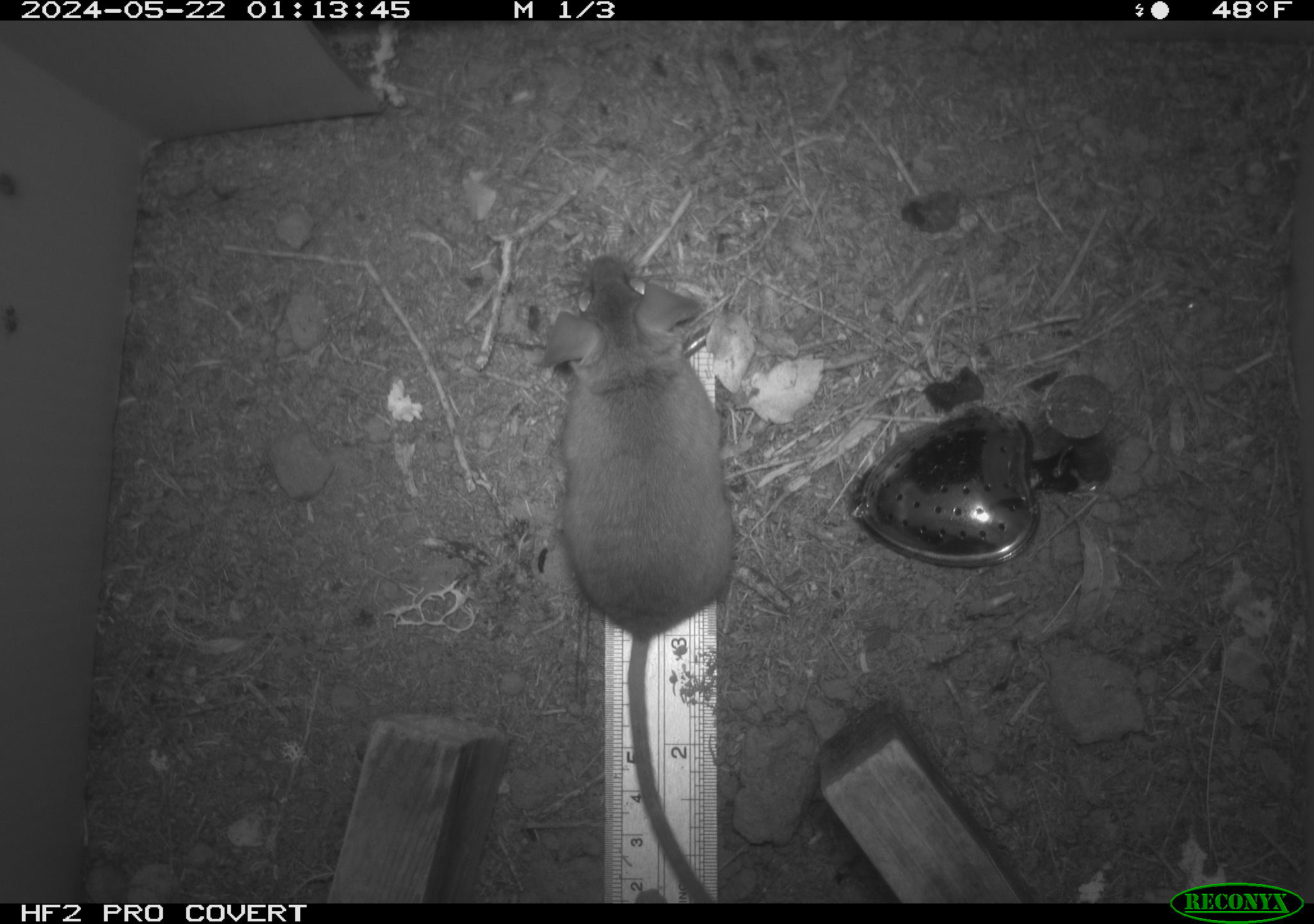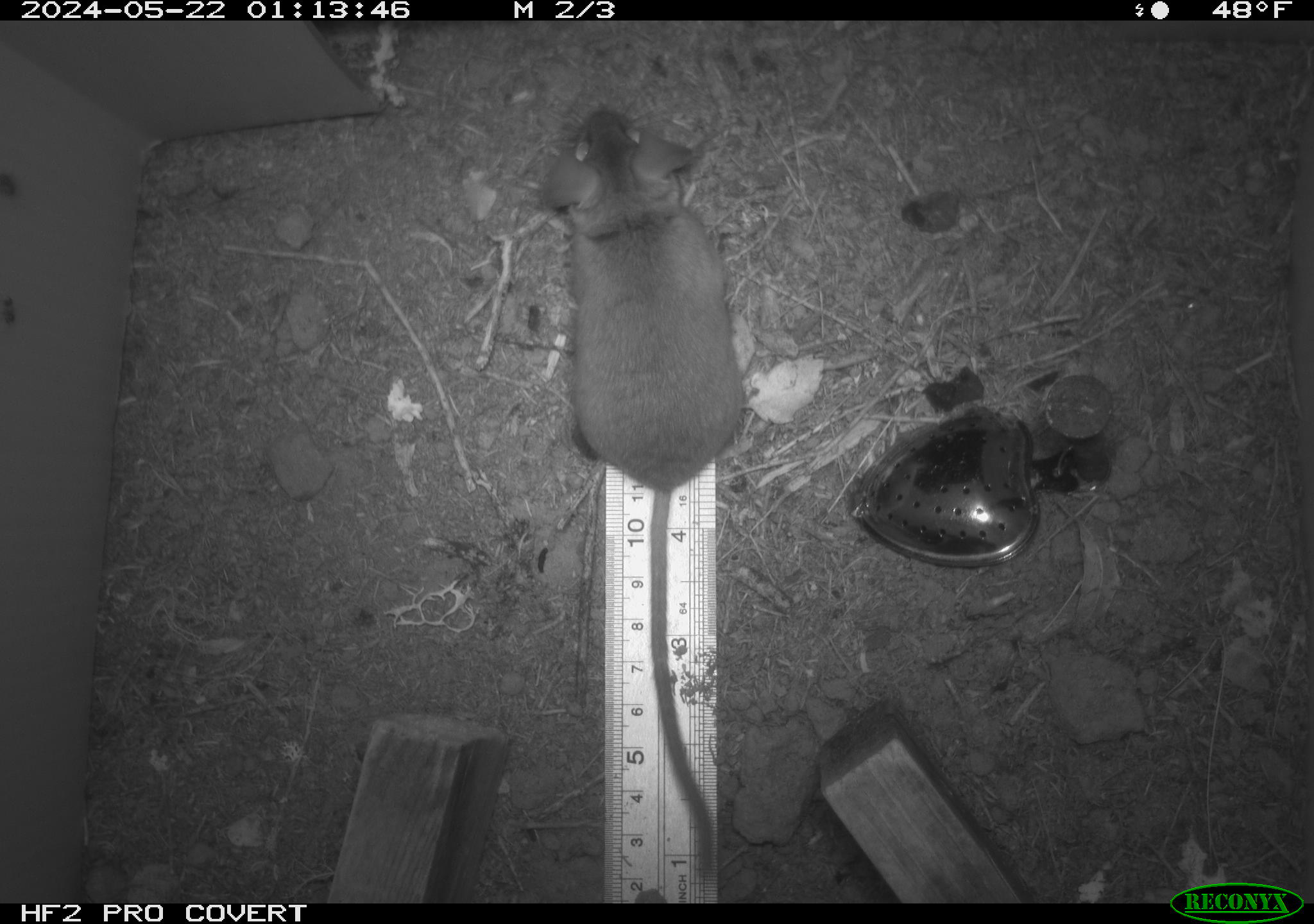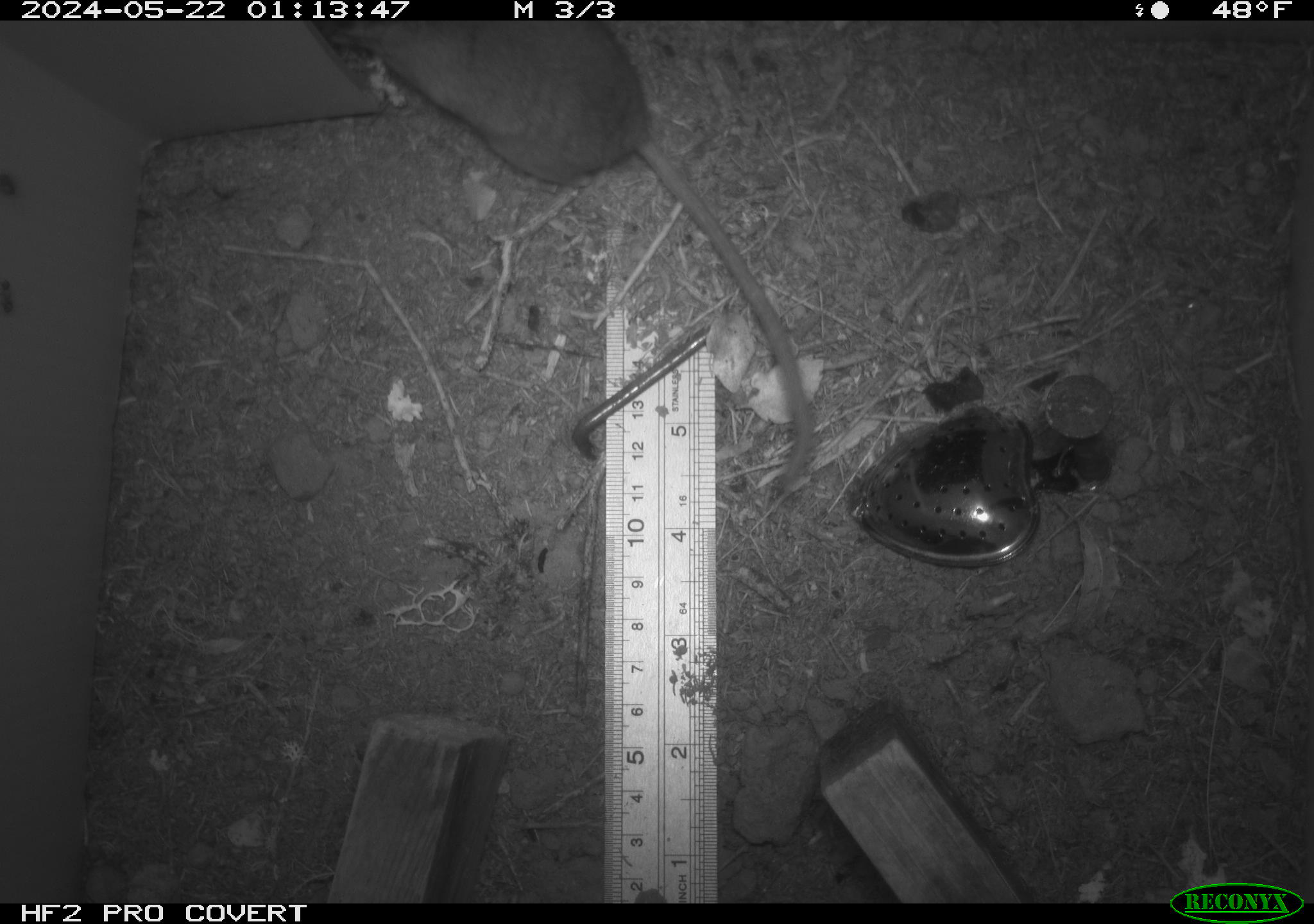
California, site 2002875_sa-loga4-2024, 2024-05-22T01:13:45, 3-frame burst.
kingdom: Animalia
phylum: Chordata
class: Mammalia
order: Rodentia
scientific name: Rodentia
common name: mouse species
Mouse species (Rodentia).